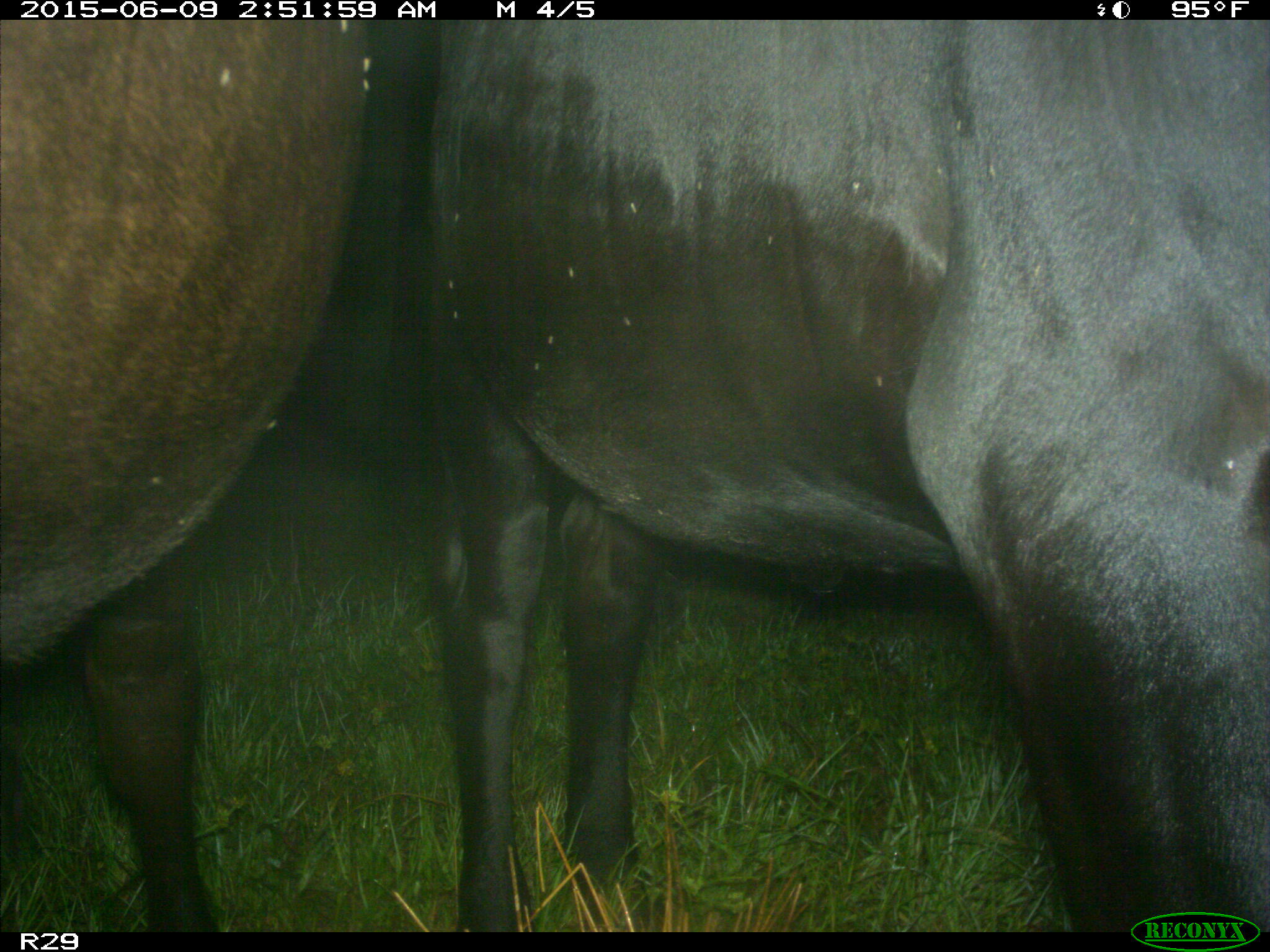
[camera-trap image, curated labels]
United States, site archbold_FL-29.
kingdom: Animalia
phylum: Chordata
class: Mammalia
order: Artiodactyla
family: Bovidae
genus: Bos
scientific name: Bos taurus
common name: domestic cow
Bos taurus (domestic cow).